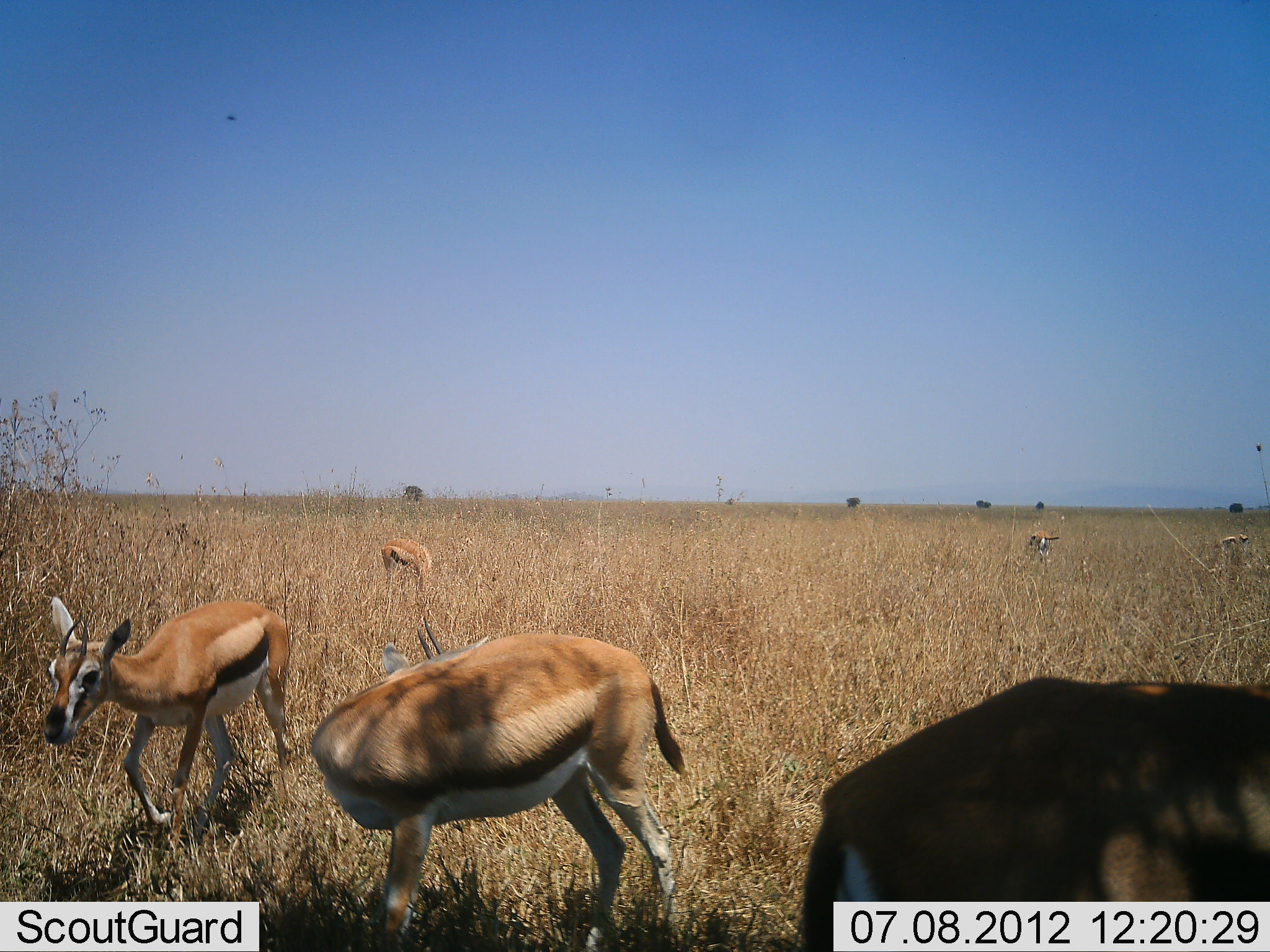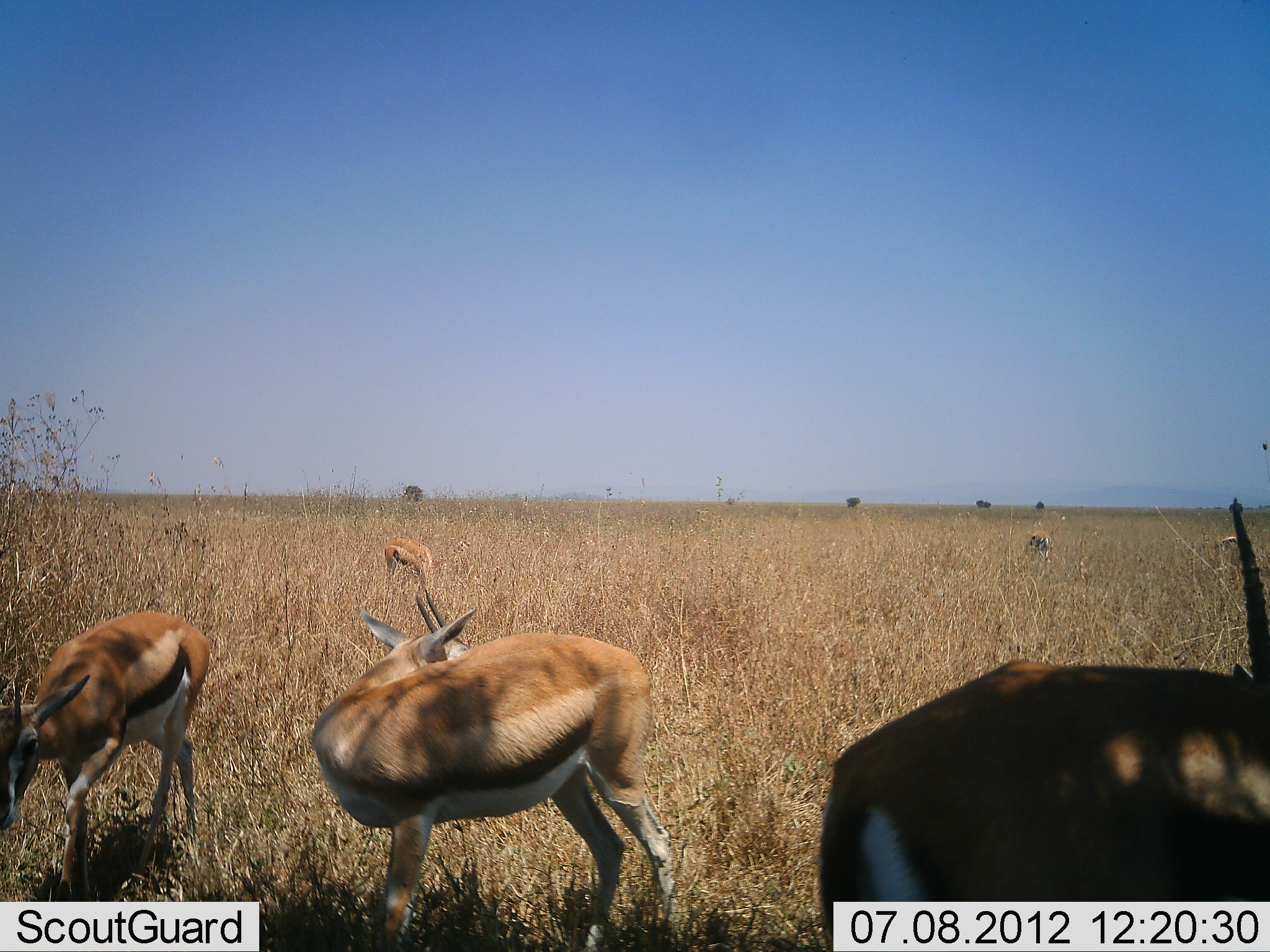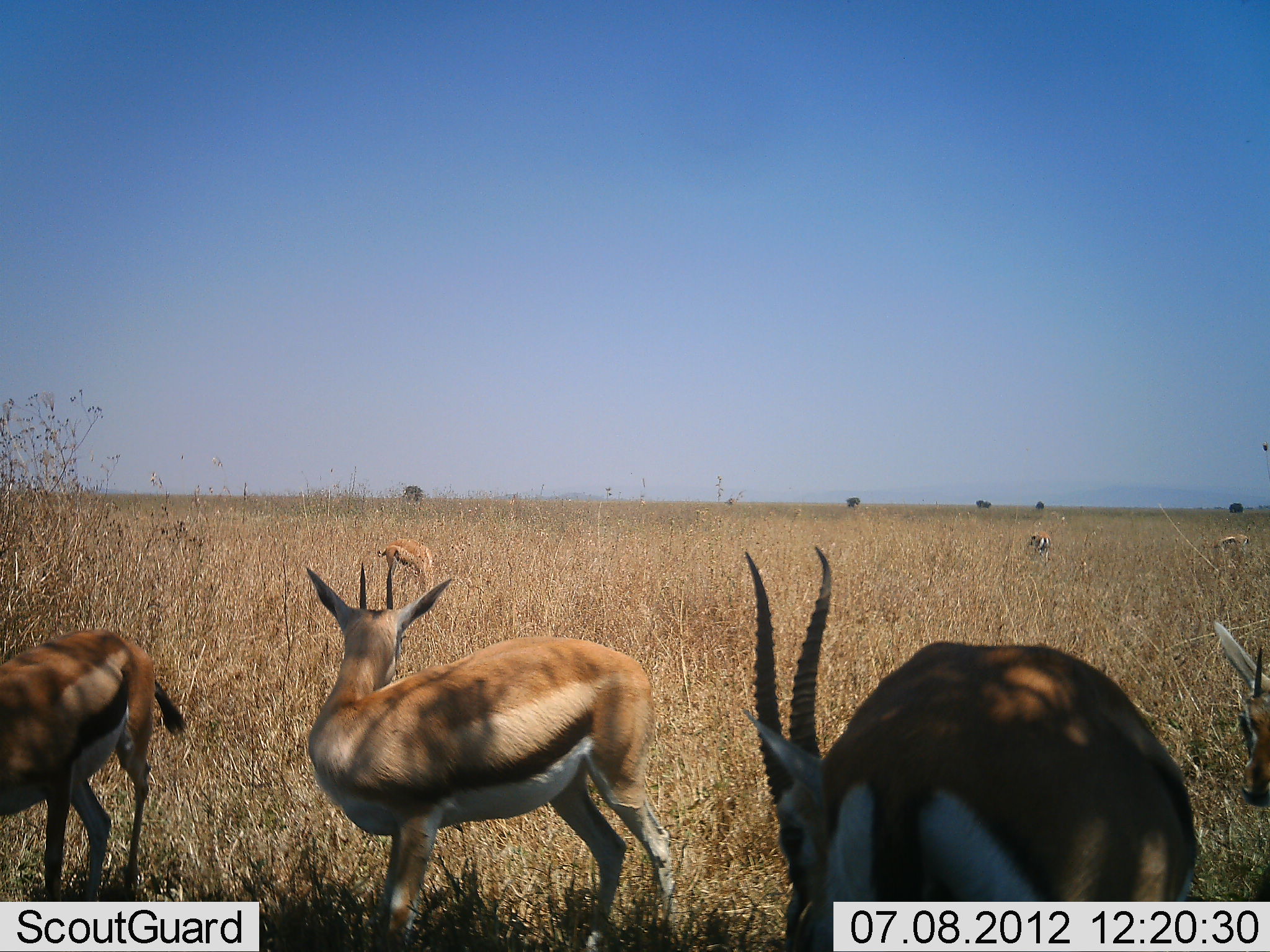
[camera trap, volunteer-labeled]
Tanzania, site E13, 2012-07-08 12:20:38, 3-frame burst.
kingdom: Animalia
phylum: Chordata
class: Mammalia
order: Artiodactyla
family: Bovidae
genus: Eudorcas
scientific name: Eudorcas thomsonii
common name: thomson's gazelle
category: gazellethomsons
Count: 6.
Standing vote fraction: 80%.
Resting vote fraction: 0%.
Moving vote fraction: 40%.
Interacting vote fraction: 0%.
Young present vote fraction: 0%.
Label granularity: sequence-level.